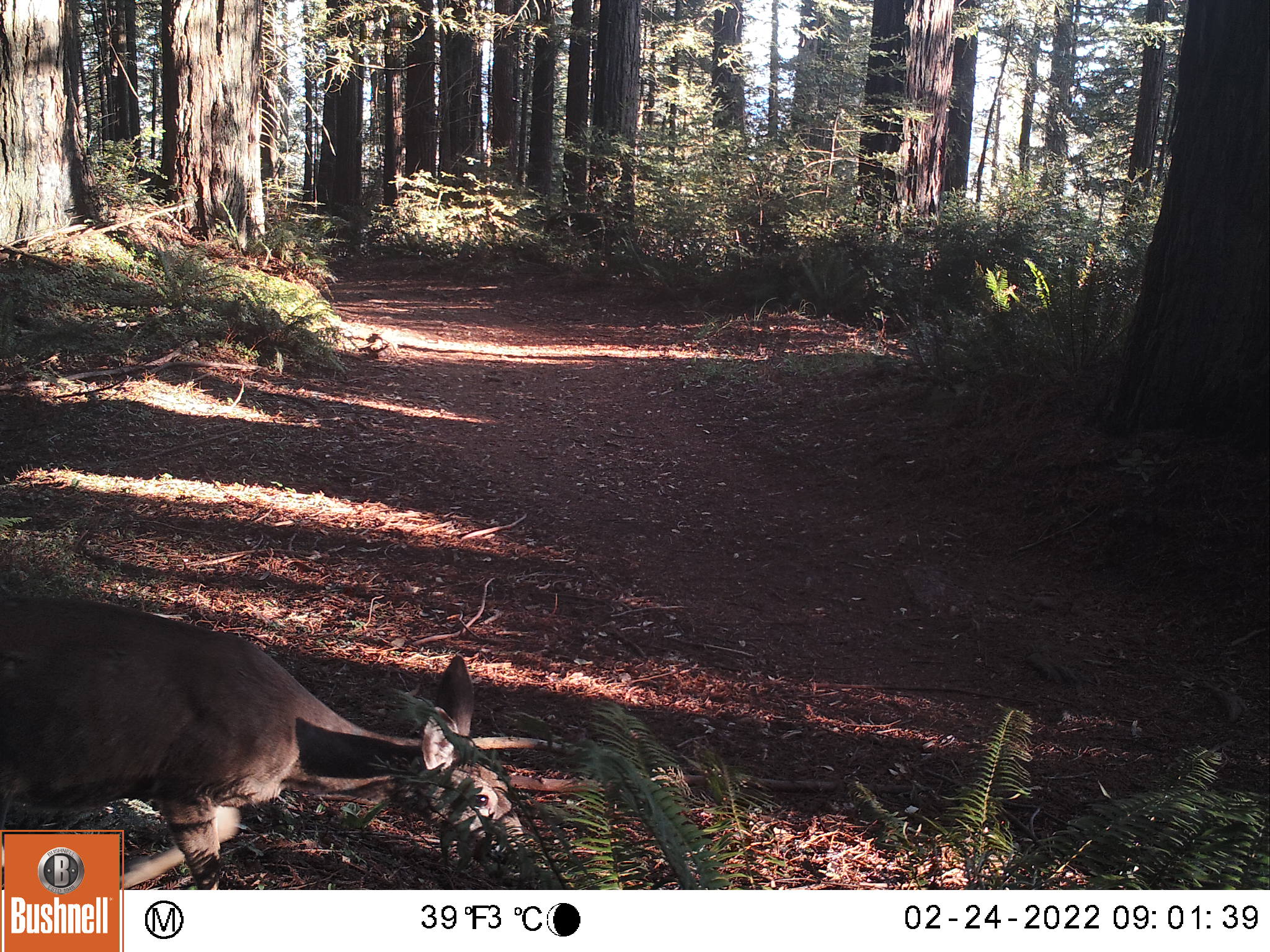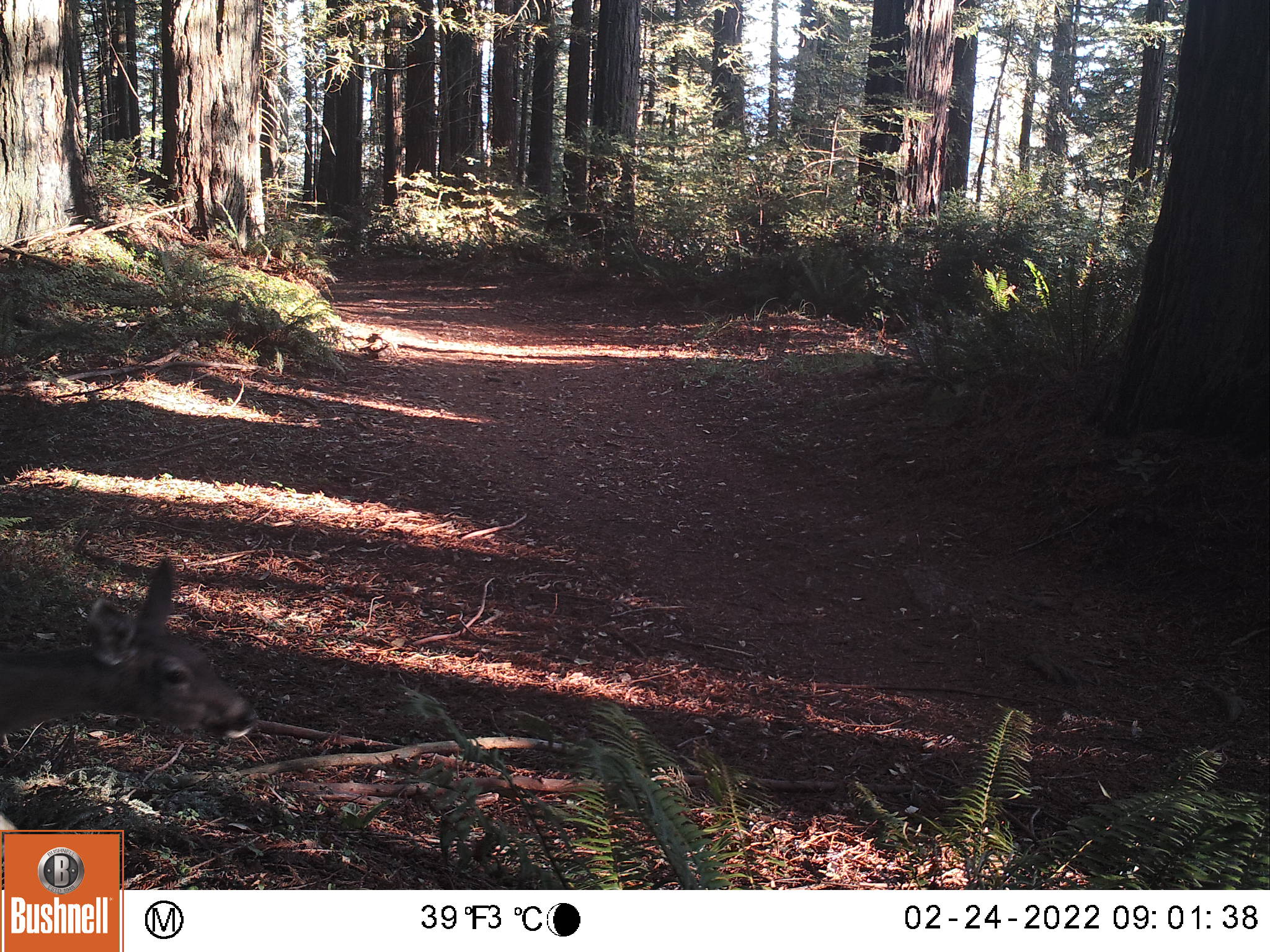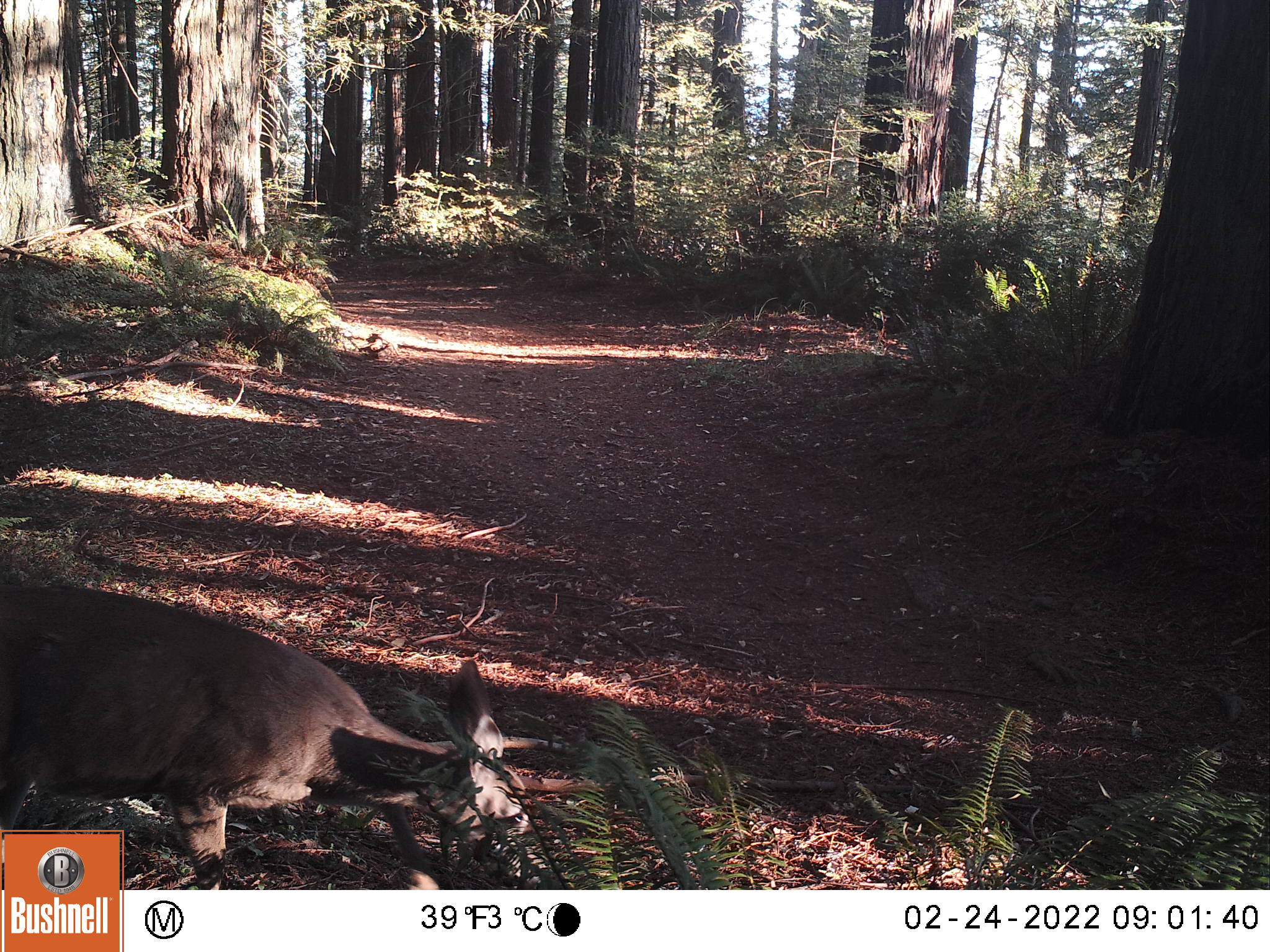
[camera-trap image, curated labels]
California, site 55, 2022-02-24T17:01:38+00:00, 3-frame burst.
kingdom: Animalia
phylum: Chordata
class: Mammalia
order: Artiodactyla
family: Cervidae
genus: Odocoileus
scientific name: Odocoileus hemionus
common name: mule deer